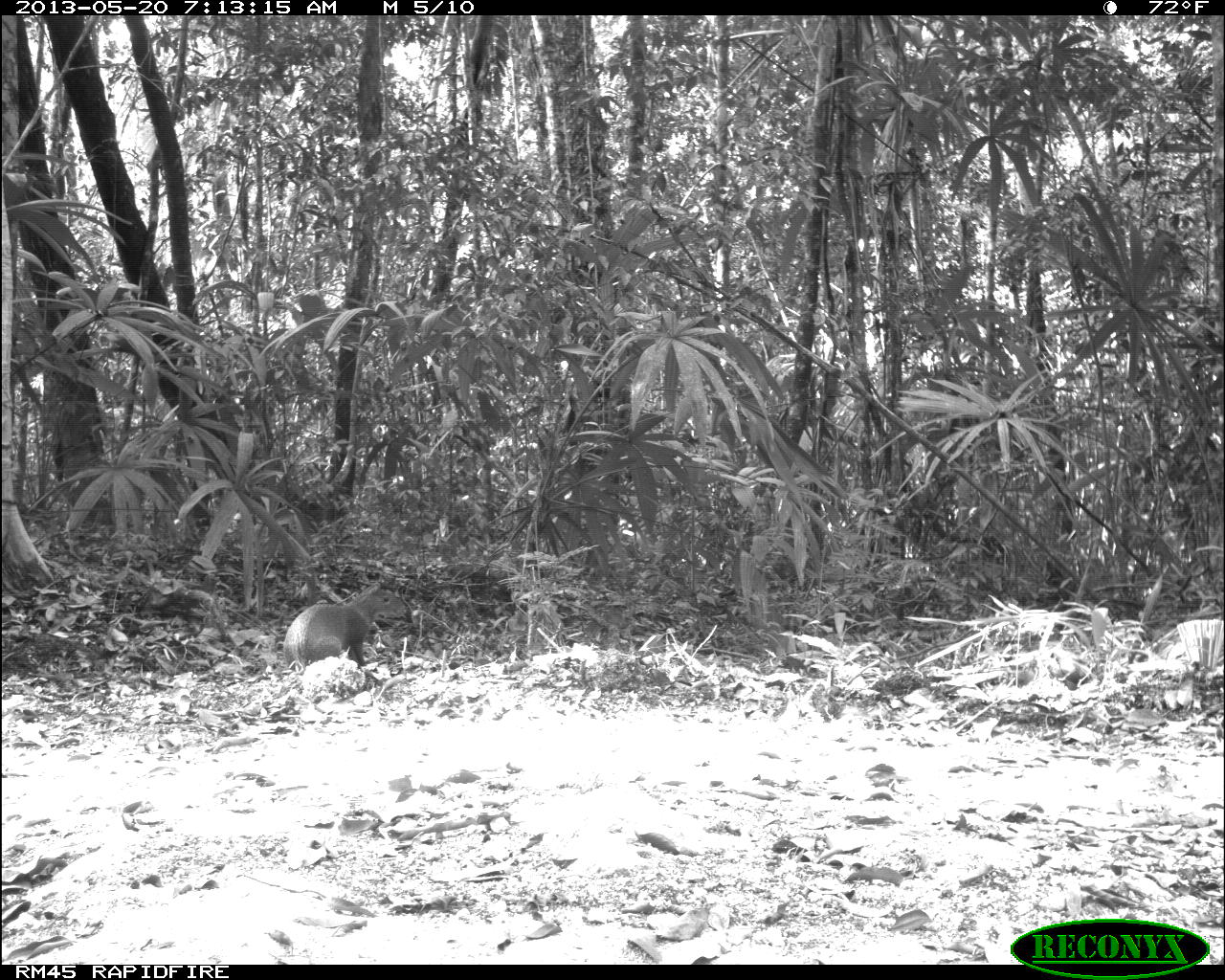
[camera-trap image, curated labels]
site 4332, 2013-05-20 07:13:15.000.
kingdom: Animalia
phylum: Chordata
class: Mammalia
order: Rodentia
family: Dasyproctidae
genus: Dasyprocta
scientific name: Dasyprocta punctata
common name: central american agouti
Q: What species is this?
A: Dasyprocta punctata (central american agouti).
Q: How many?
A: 1.